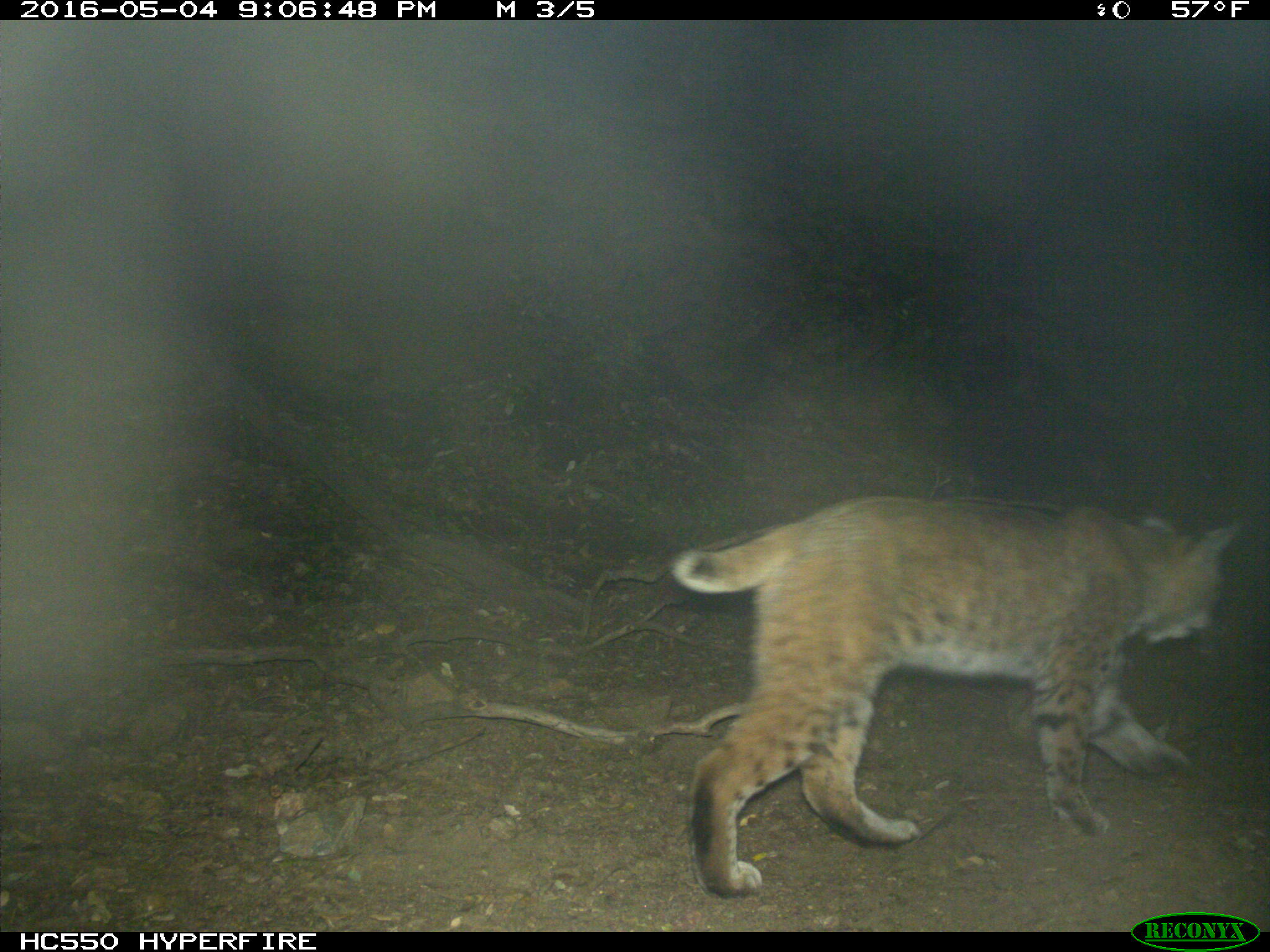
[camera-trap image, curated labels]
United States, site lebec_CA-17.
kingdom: Animalia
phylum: Chordata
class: Mammalia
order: Carnivora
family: Felidae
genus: Lynx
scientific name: Lynx rufus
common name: bobcat